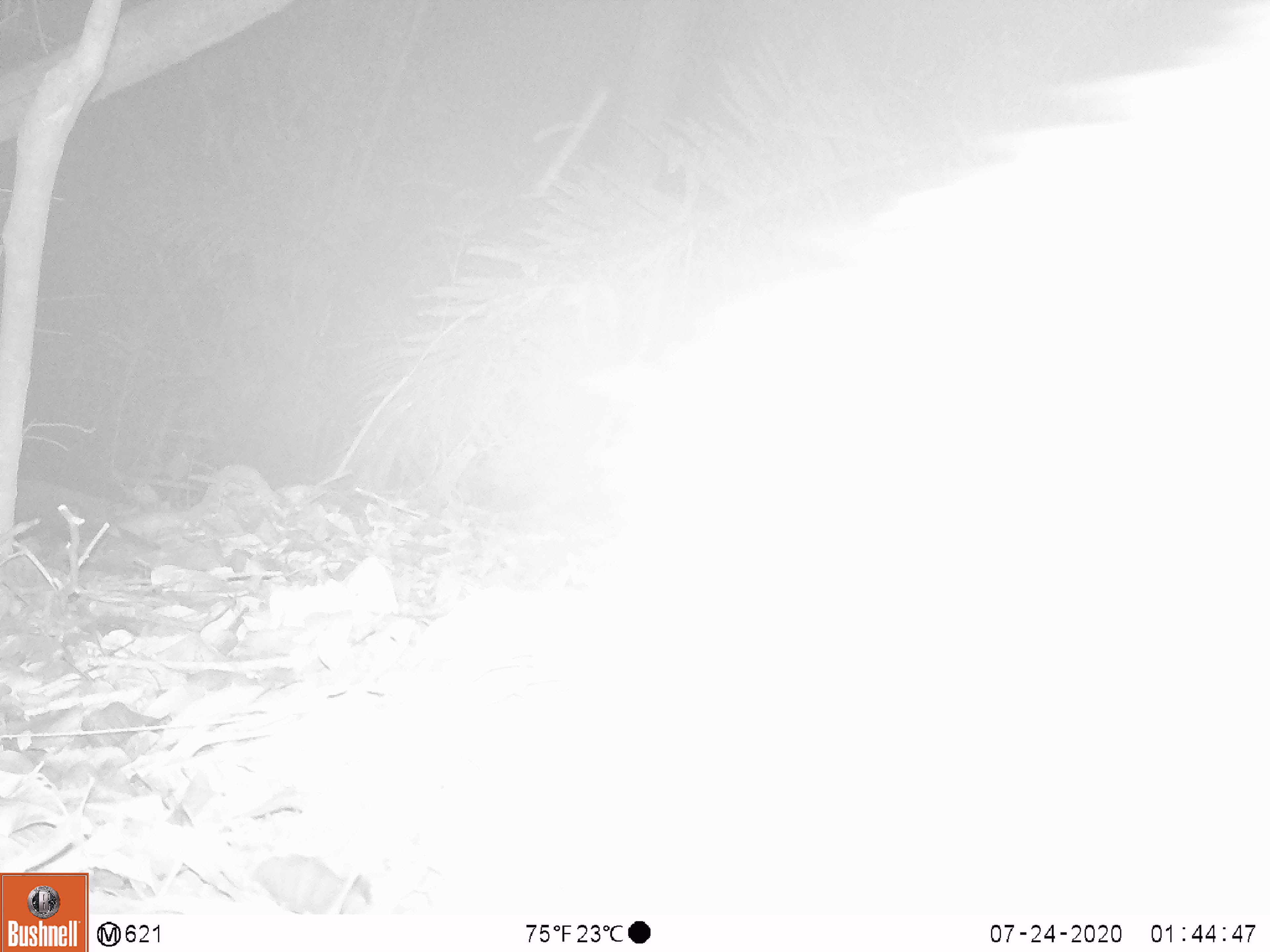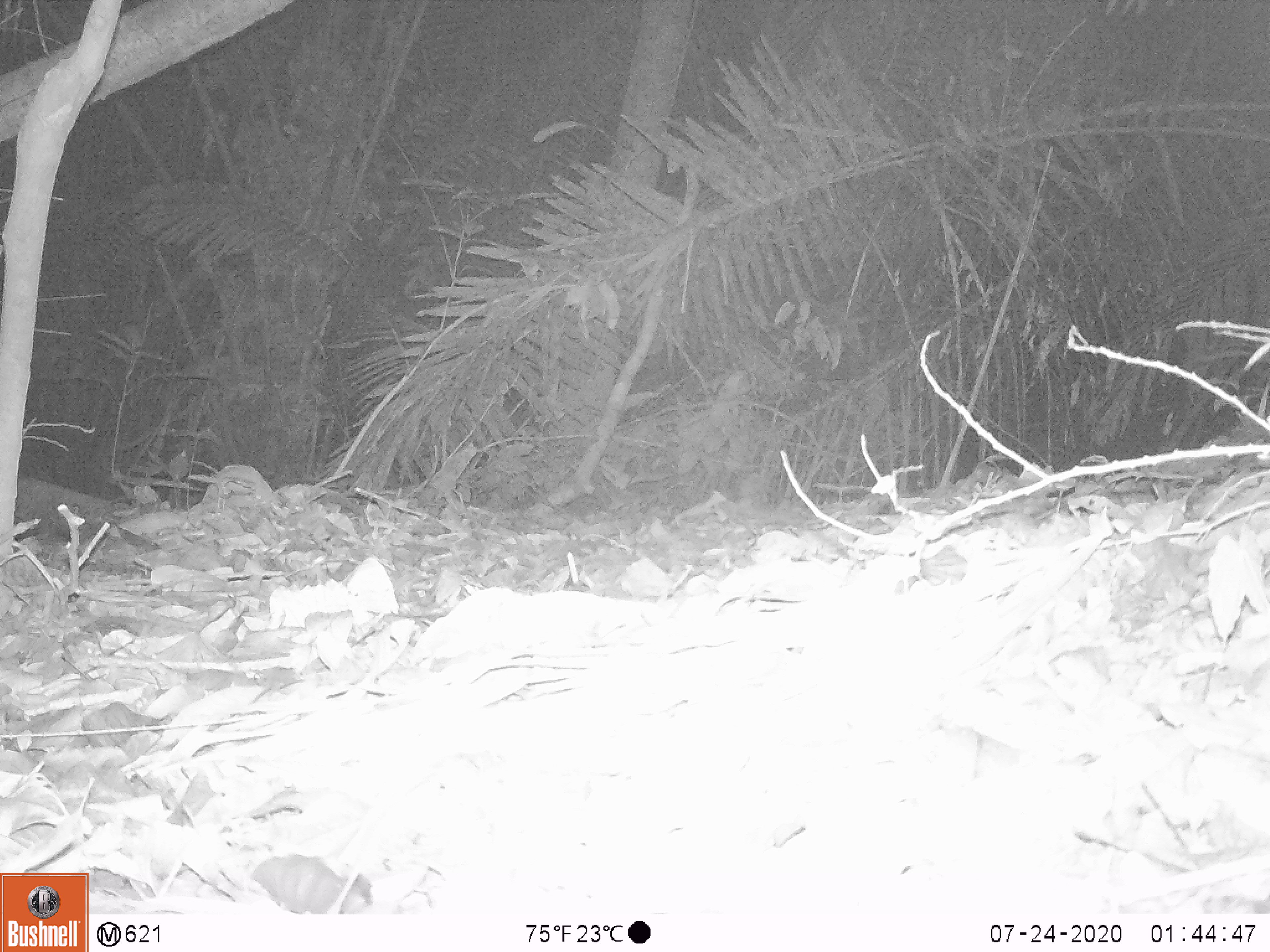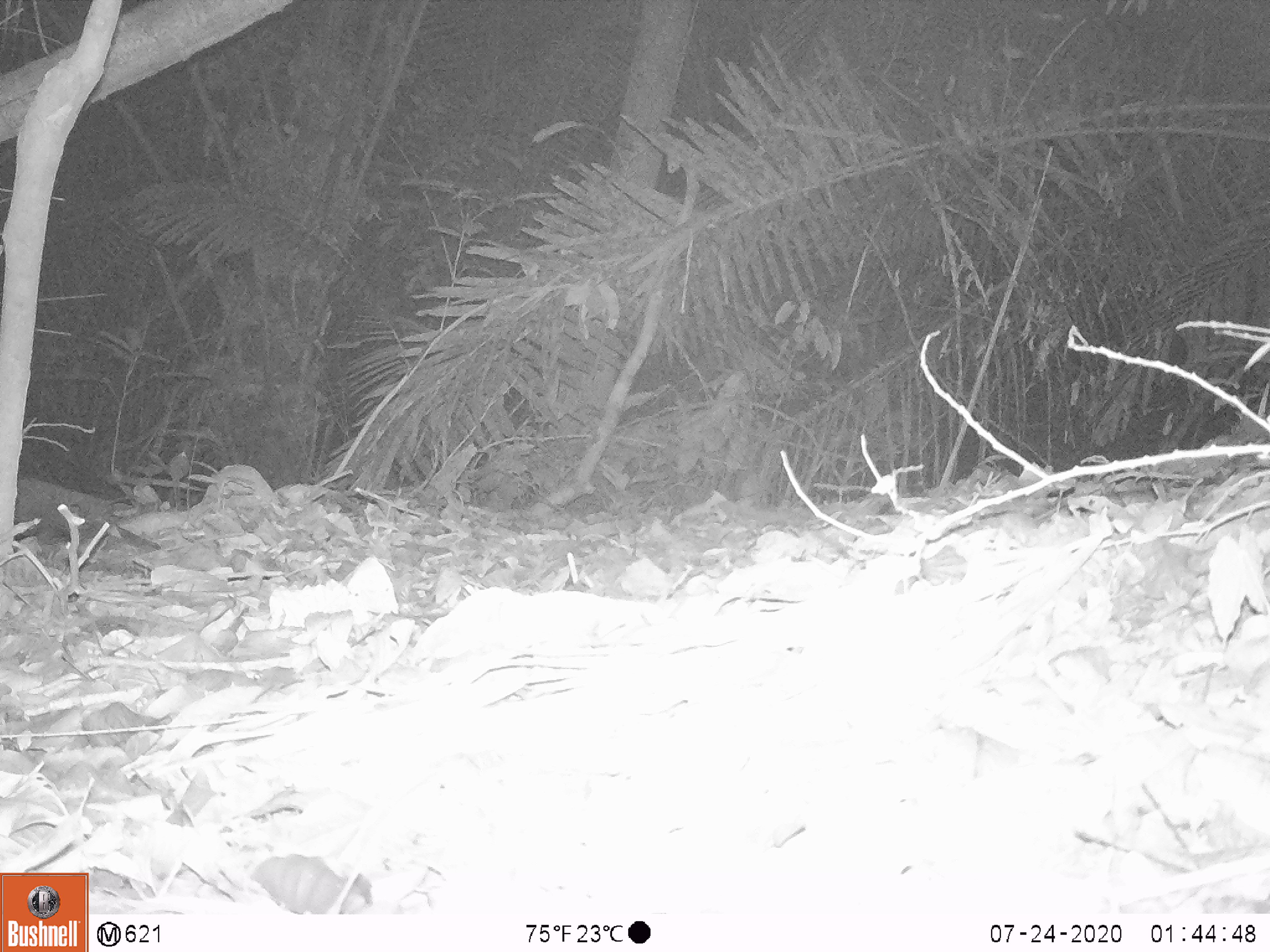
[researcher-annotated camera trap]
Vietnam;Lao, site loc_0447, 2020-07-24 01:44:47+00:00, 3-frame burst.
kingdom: Animalia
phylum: Chordata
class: Mammalia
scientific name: Mammalia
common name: mammal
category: unidentified mammal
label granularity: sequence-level